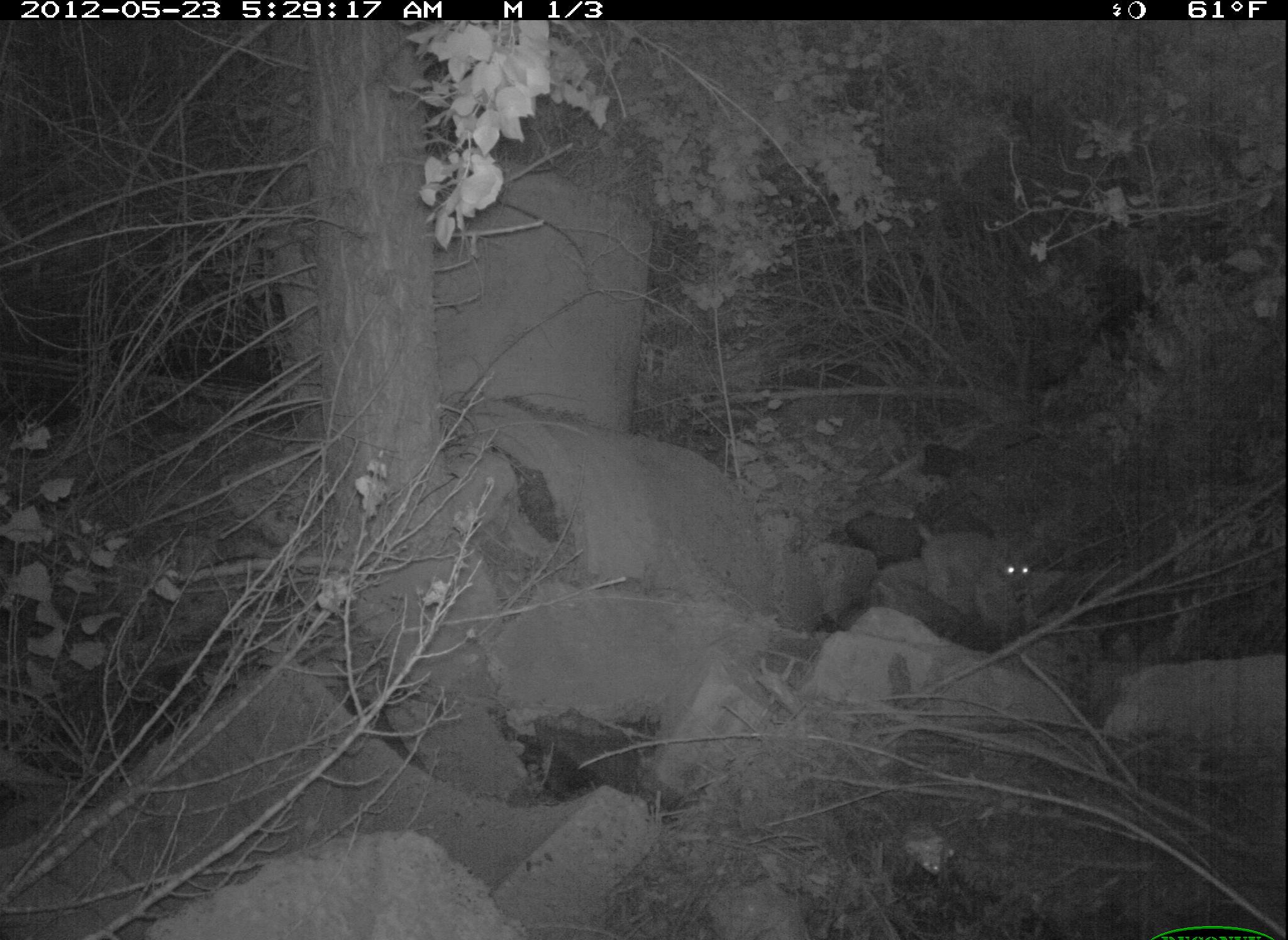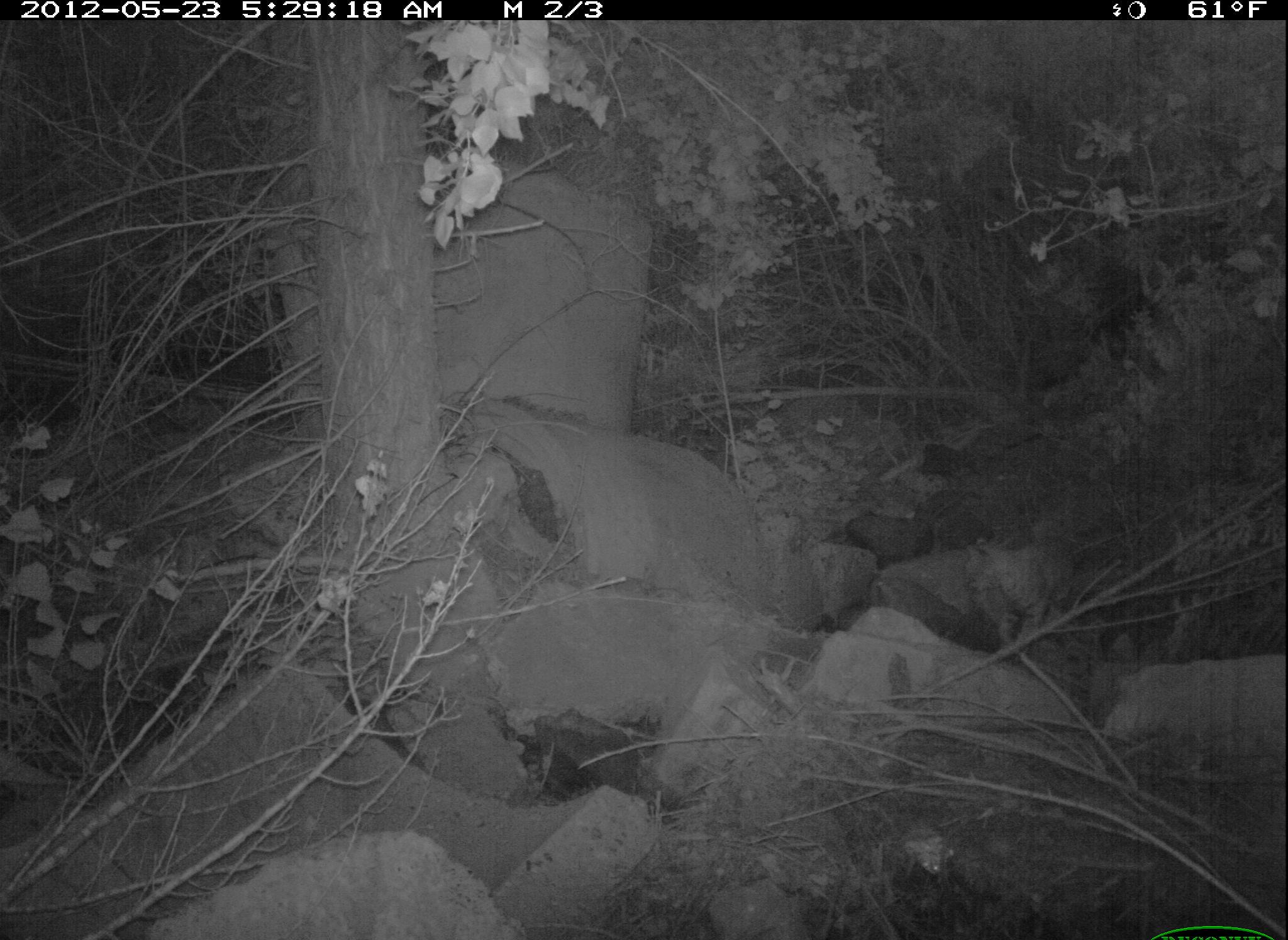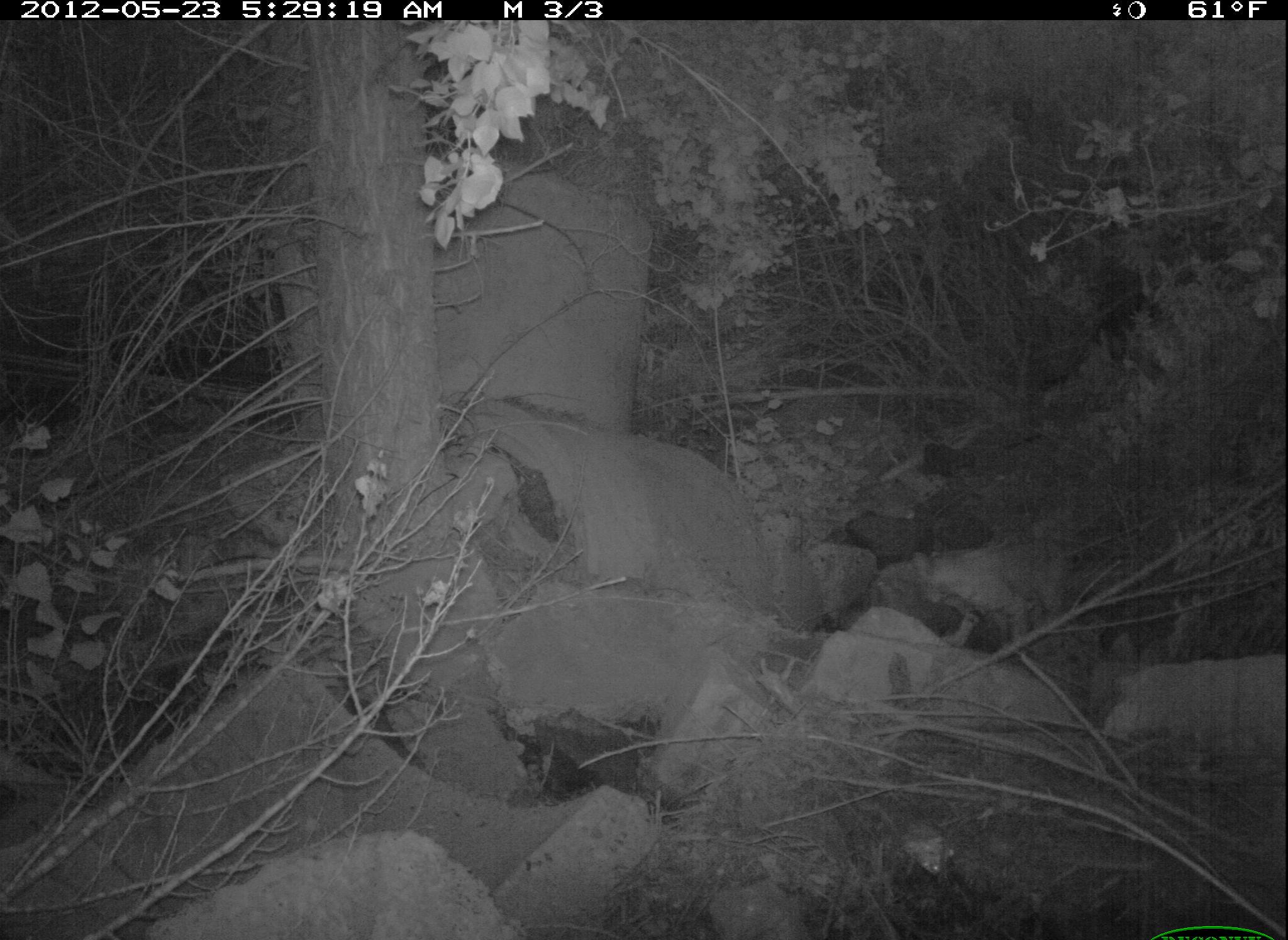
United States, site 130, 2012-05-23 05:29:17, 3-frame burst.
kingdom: Animalia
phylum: Chordata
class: Mammalia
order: Carnivora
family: Felidae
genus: Lynx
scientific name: Lynx rufus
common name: bobcat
Bobcat (Lynx rufus).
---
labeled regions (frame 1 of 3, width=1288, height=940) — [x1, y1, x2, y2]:
bobcat: [895, 499, 1064, 656]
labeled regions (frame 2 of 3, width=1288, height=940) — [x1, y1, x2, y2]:
bobcat: [953, 505, 1099, 665]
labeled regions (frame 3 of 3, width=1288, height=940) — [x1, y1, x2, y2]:
bobcat: [900, 514, 1102, 673]